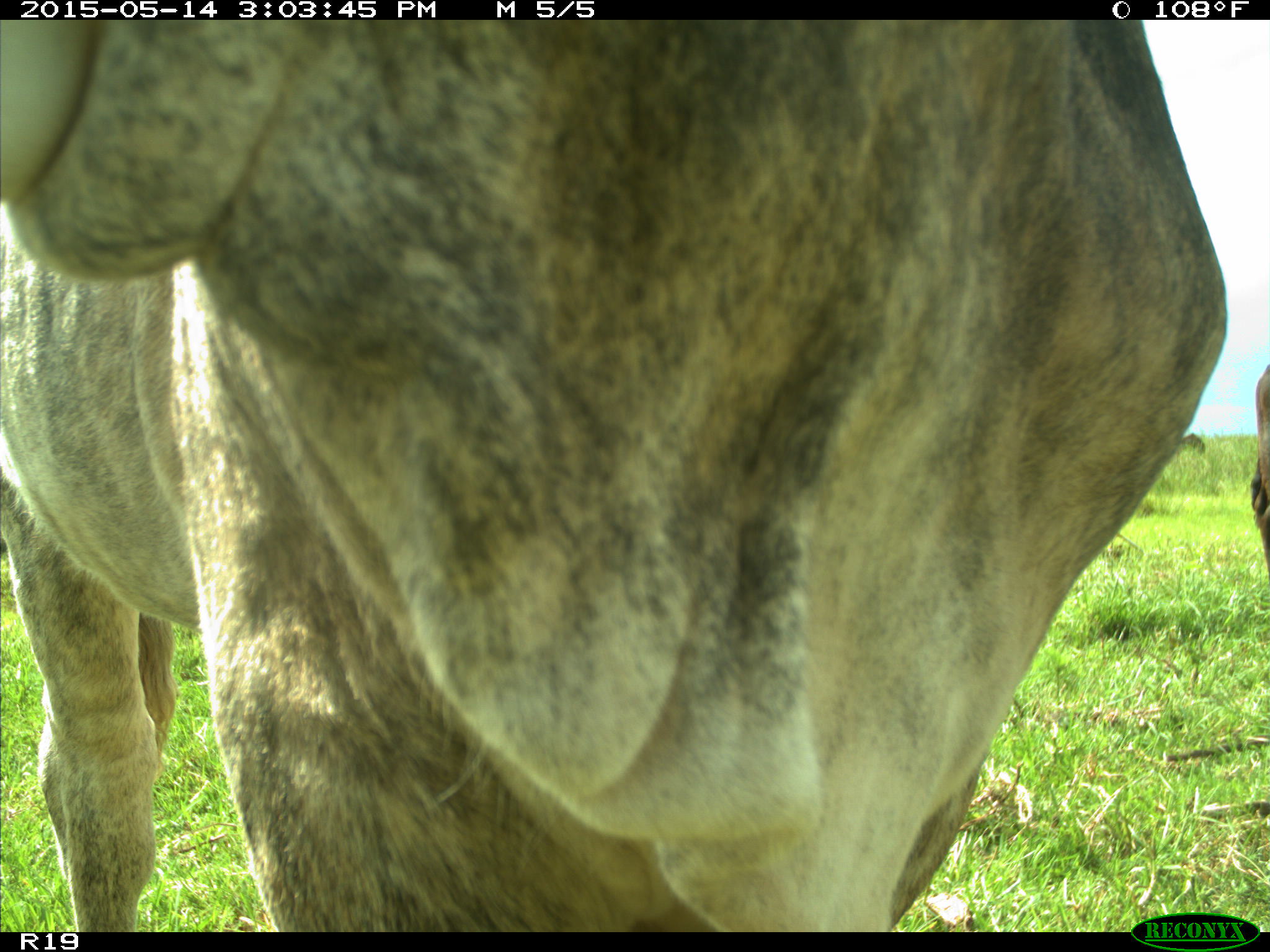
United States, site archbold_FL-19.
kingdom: Animalia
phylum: Chordata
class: Mammalia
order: Artiodactyla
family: Bovidae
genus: Bos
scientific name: Bos taurus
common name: domestic cow